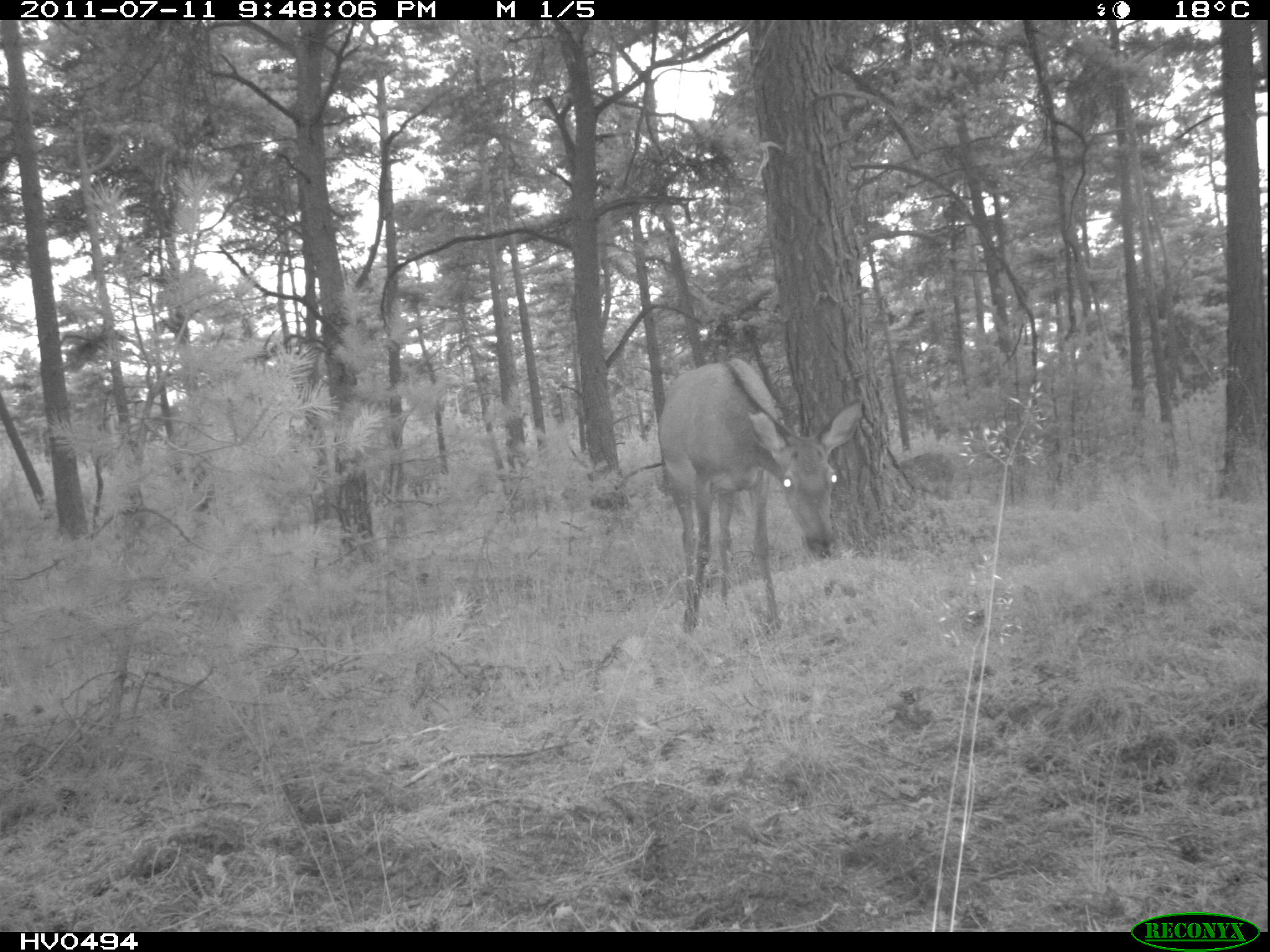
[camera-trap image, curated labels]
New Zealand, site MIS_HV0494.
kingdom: Animalia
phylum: Chordata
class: Mammalia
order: Artiodactyla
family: Cervidae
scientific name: Cervidae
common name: deer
Deer (Cervidae).